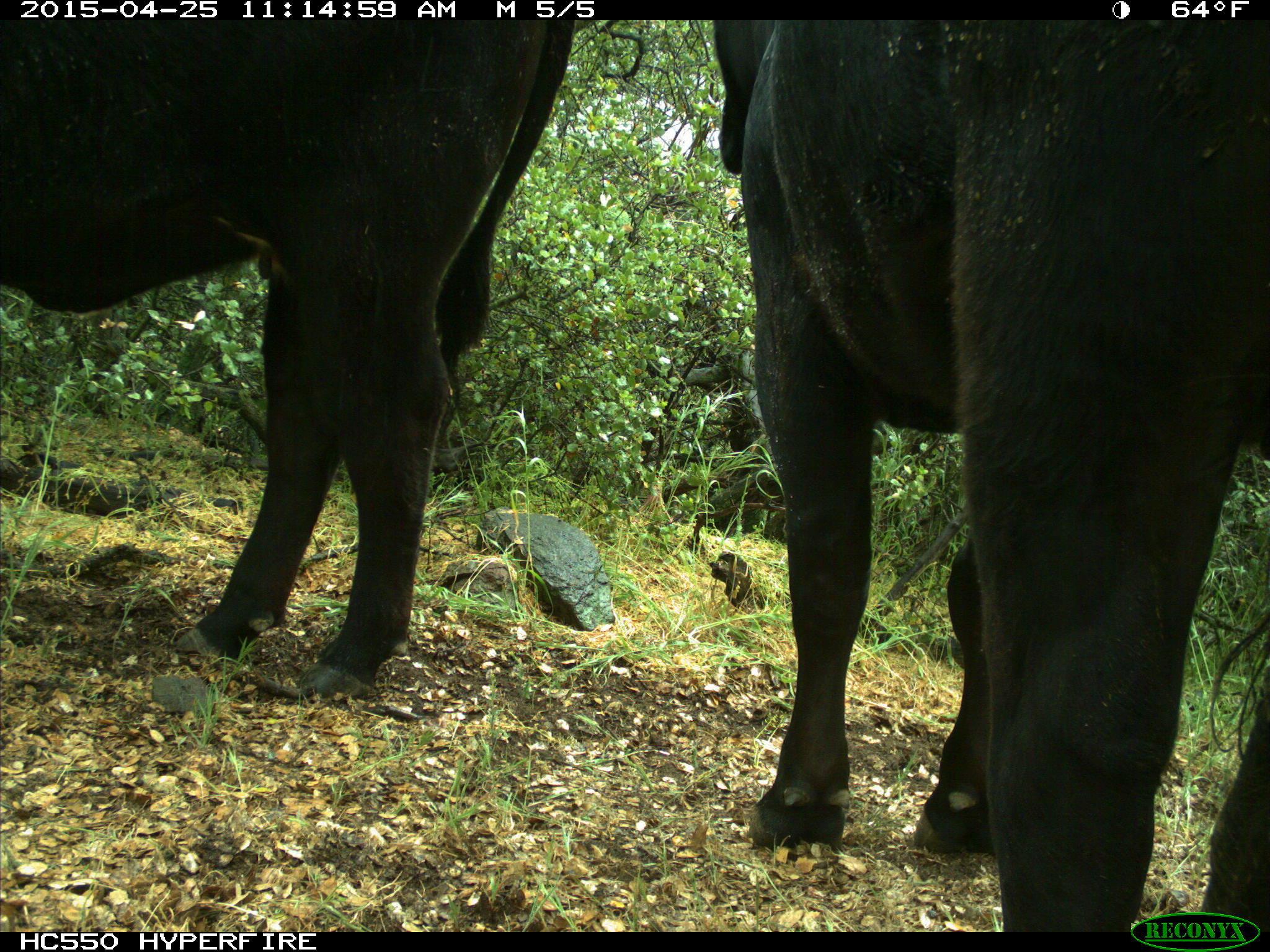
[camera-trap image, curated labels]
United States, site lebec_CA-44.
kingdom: Animalia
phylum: Chordata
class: Mammalia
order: Artiodactyla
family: Suidae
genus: Sus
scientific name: Sus scrofa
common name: wild boar